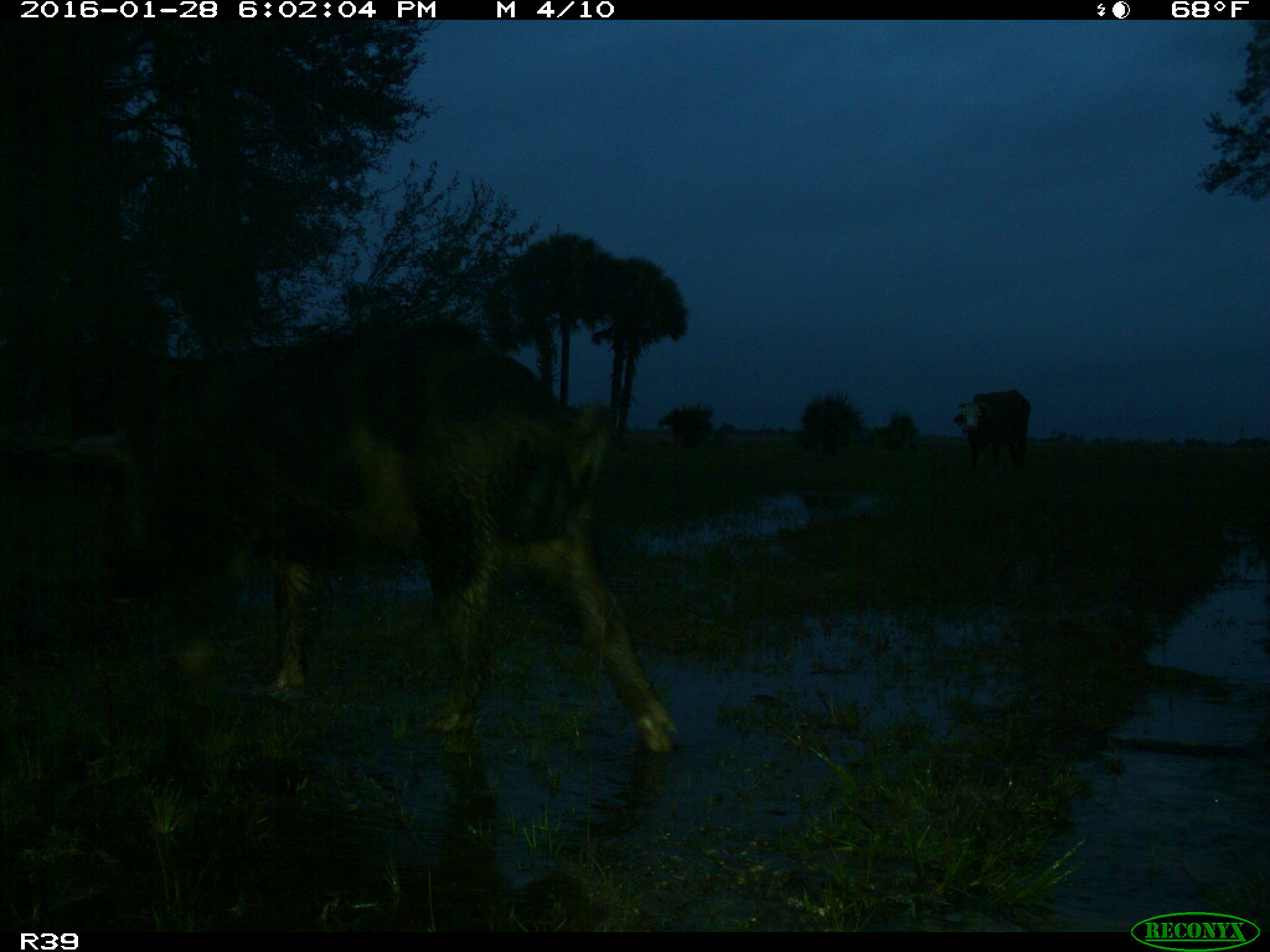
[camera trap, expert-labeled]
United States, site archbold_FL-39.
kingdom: Animalia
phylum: Chordata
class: Mammalia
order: Artiodactyla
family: Suidae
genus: Sus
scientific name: Sus scrofa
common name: wild boar